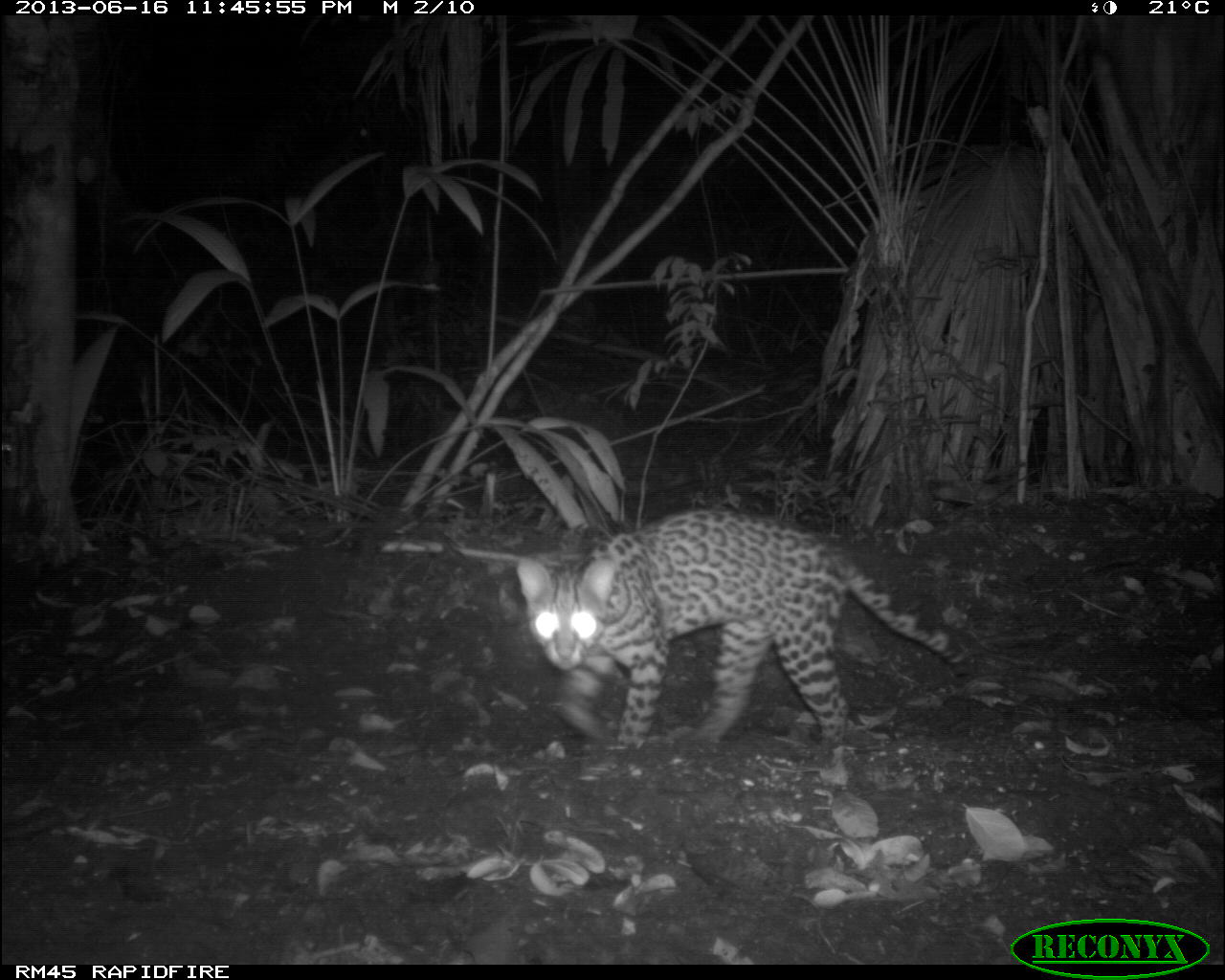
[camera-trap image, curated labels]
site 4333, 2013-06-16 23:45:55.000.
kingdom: Animalia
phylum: Chordata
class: Mammalia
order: Carnivora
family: Felidae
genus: Leopardus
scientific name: Leopardus pardalis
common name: ocelot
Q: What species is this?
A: Leopardus pardalis (ocelot).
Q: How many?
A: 1.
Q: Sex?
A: Female.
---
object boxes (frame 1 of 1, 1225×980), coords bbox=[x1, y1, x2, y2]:
leopardus pardalis: bbox=[516, 507, 975, 751]